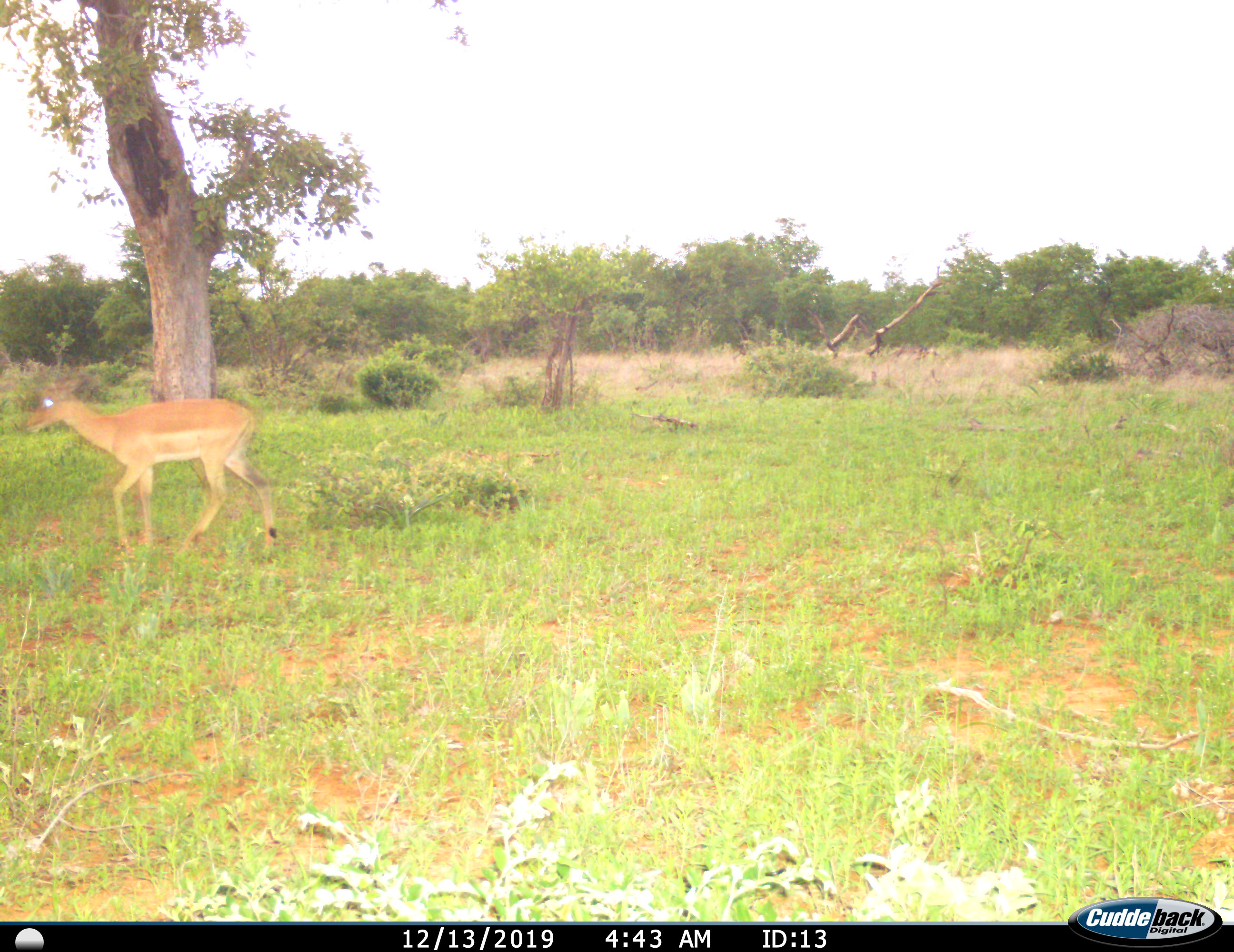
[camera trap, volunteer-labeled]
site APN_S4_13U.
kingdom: Animalia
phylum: Chordata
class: Mammalia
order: Artiodactyla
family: Bovidae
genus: Aepyceros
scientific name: Aepyceros melampus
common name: impala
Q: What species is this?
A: Impala (Aepyceros melampus).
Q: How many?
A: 1.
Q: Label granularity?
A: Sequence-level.